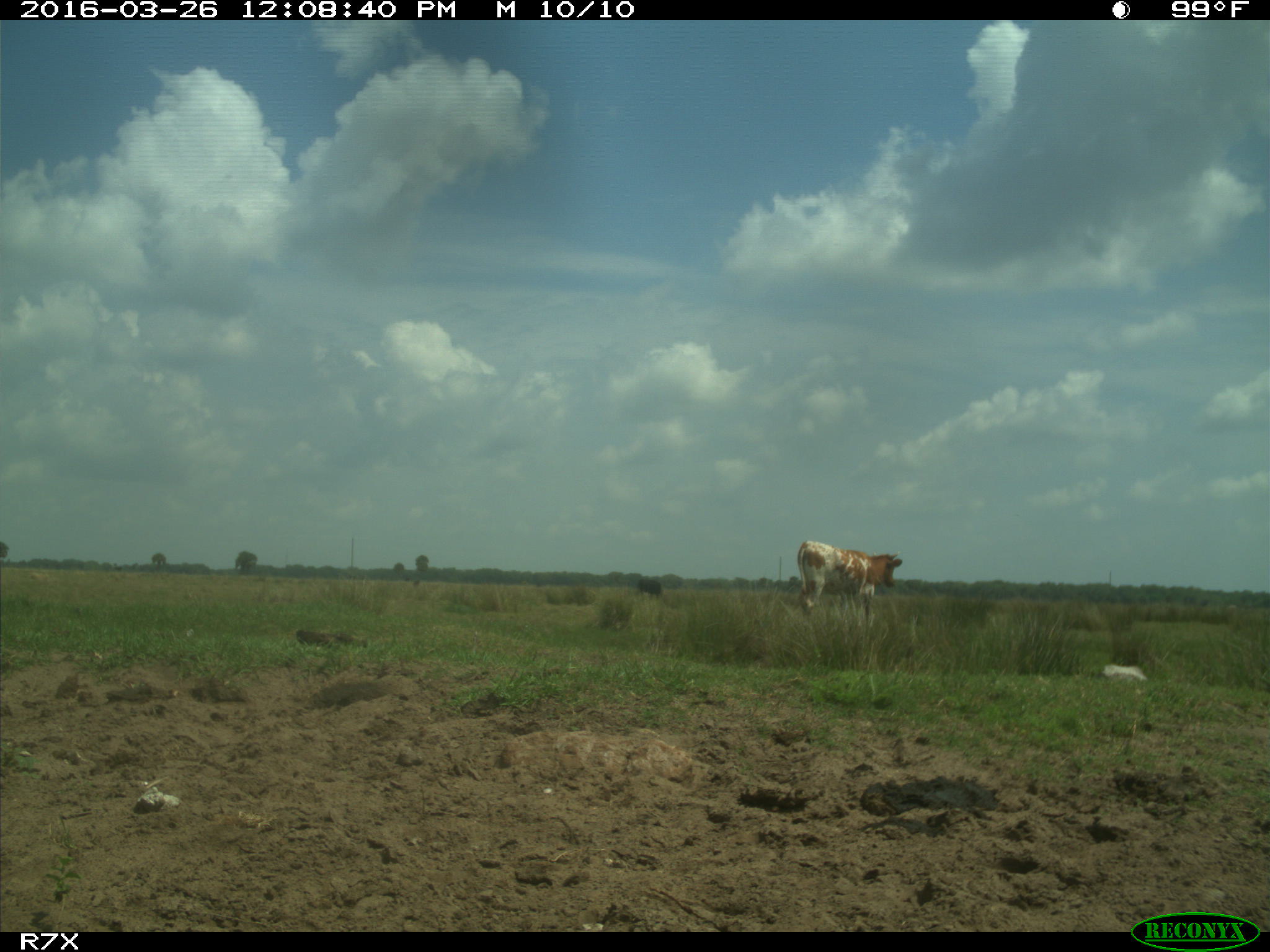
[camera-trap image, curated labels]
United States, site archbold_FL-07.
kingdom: Animalia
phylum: Chordata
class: Mammalia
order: Artiodactyla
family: Bovidae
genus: Bos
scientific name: Bos taurus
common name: domestic cow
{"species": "Bos taurus (domestic cow)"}